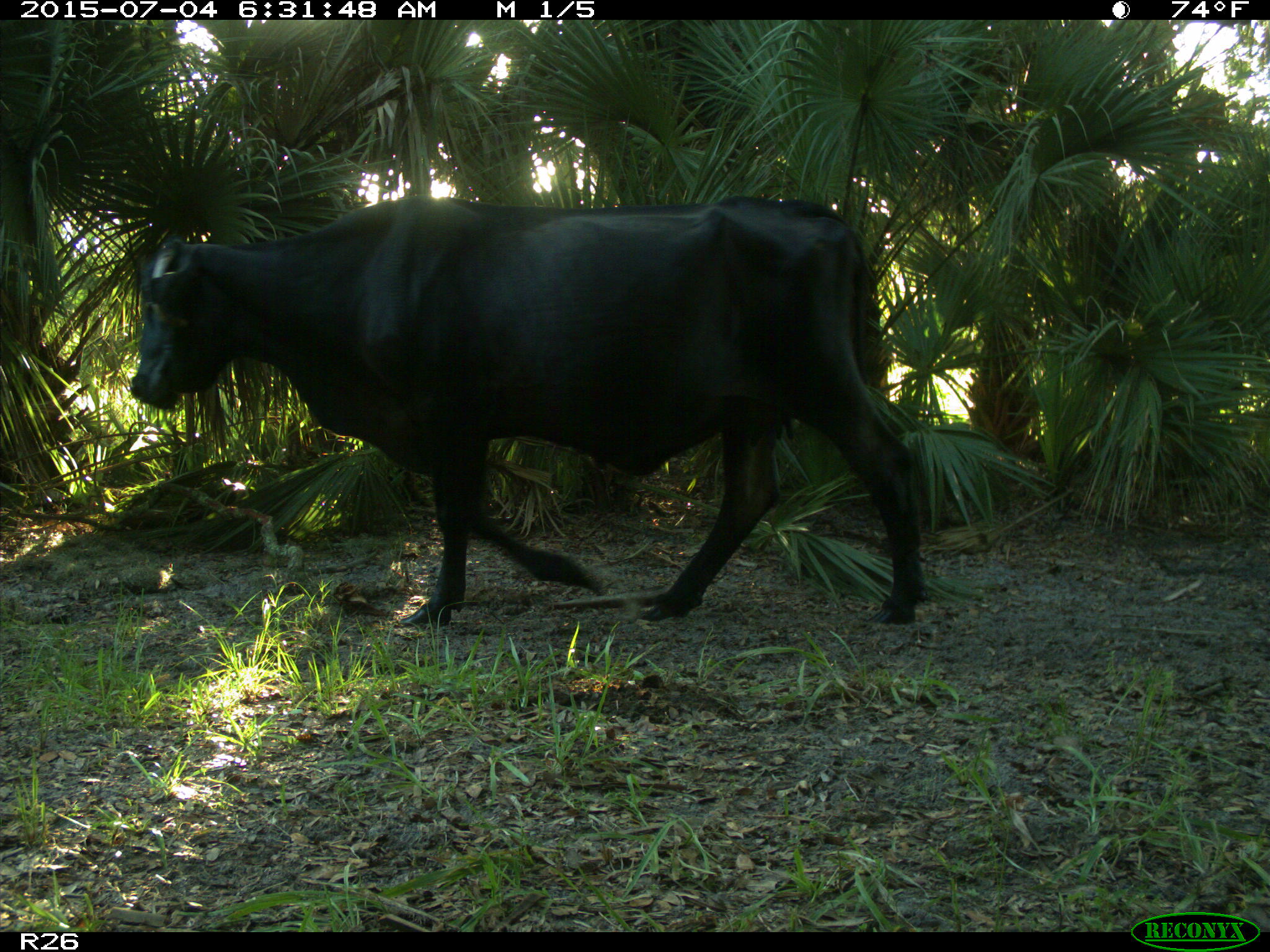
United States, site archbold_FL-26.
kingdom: Animalia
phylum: Chordata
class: Mammalia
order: Artiodactyla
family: Bovidae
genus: Bos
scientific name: Bos taurus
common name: domestic cow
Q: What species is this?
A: Bos taurus (domestic cow).